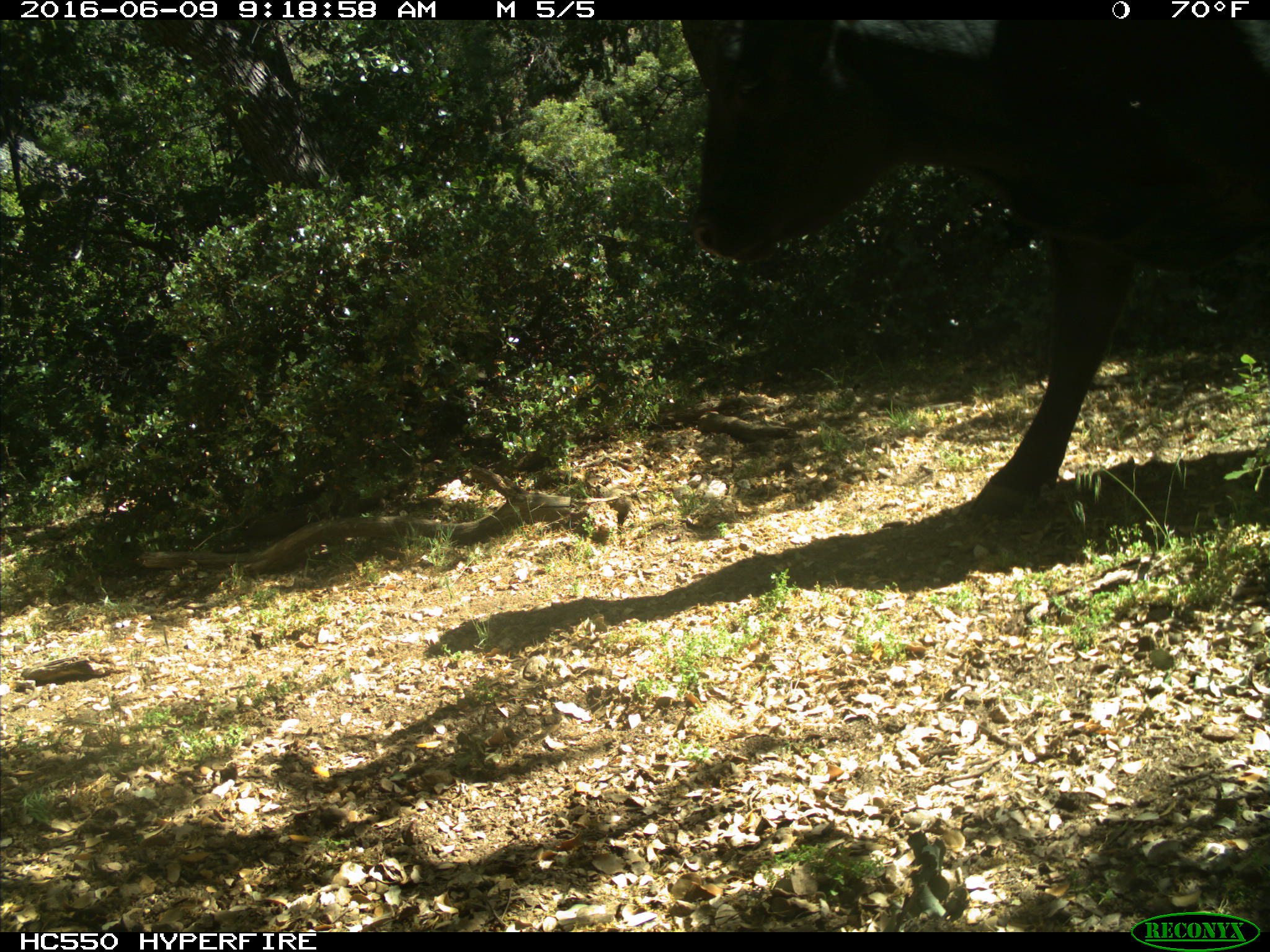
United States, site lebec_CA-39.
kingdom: Animalia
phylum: Chordata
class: Mammalia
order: Artiodactyla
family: Bovidae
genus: Bos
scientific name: Bos taurus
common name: domestic cow